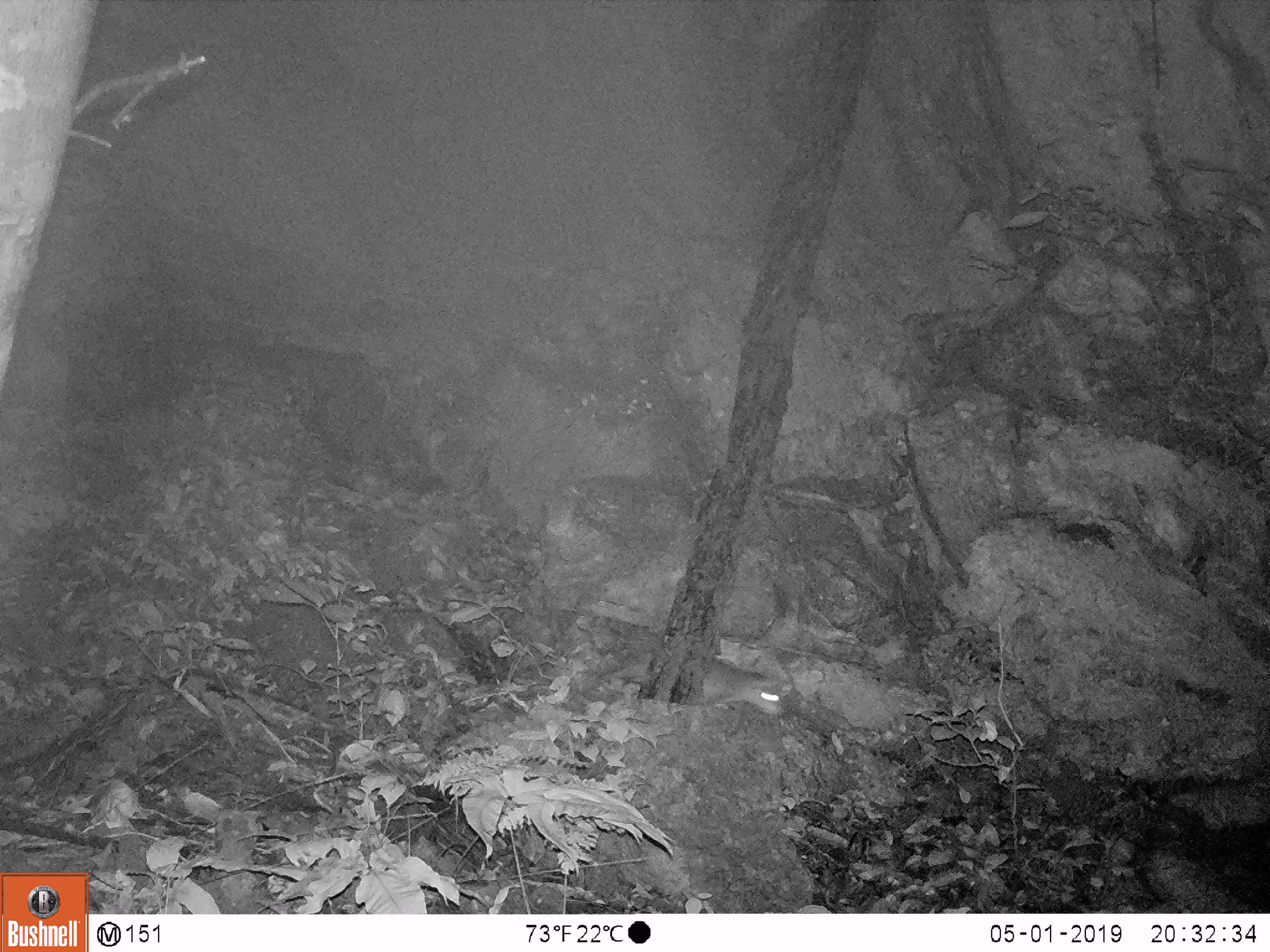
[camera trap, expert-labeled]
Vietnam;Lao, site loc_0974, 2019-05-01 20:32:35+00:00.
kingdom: Animalia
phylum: Chordata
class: Mammalia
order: Rodentia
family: Hystricidae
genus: Atherurus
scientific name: Atherurus macrourus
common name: asiatic brush-tailed porcupine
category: asiatic brush tailed porcupine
Asiatic brush tailed porcupine (asiatic brush-tailed porcupine) (Atherurus macrourus). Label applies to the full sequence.